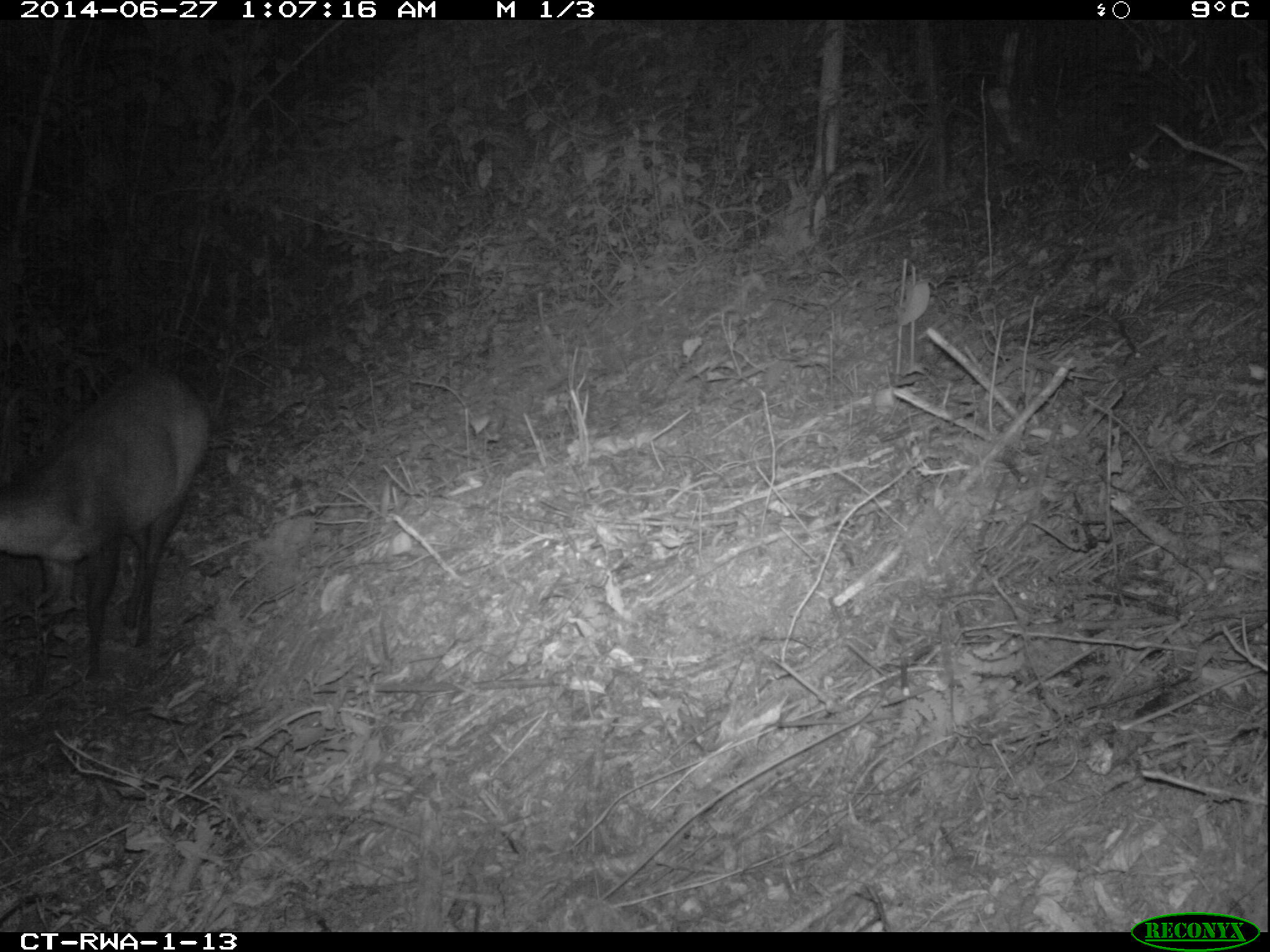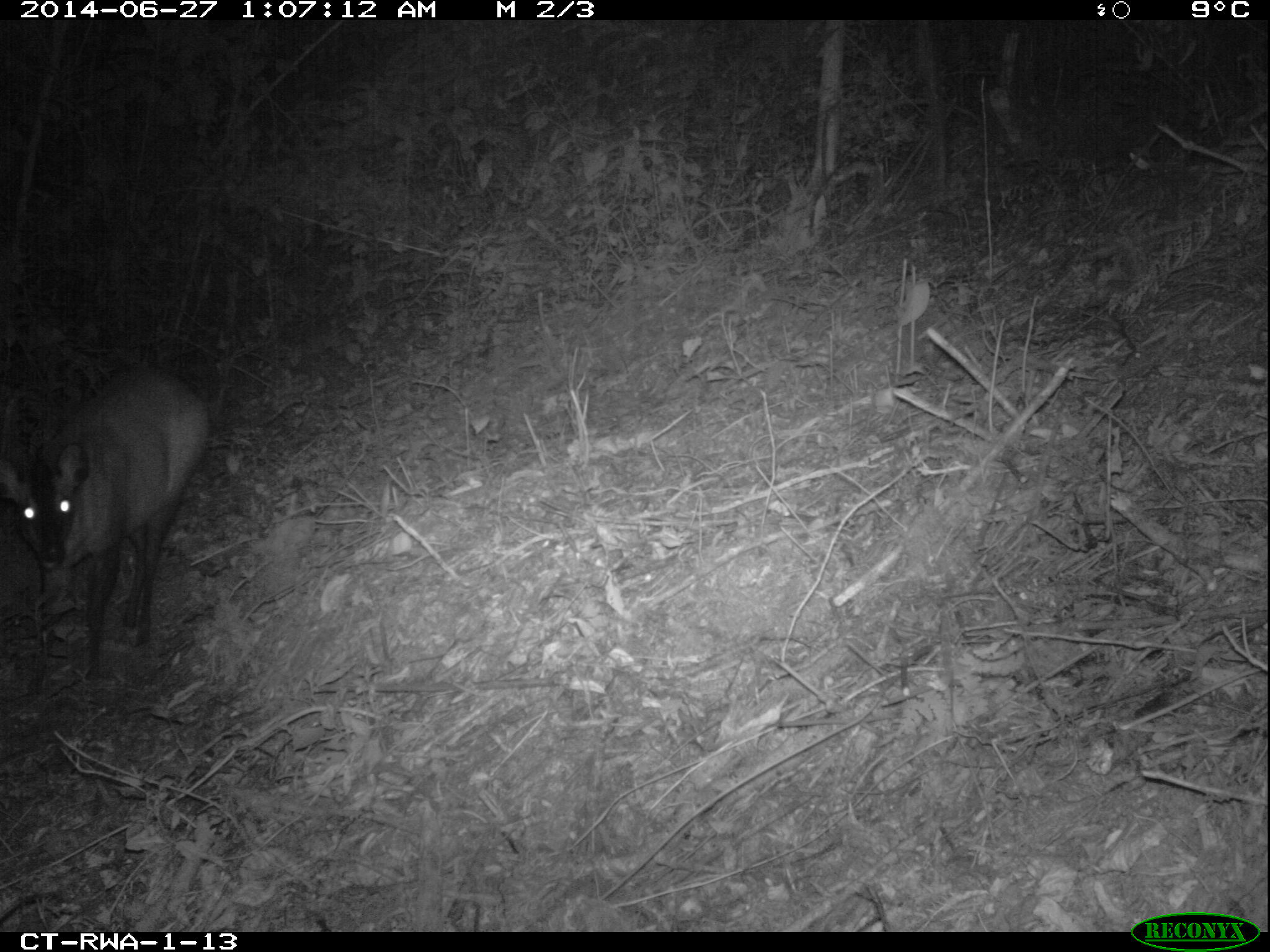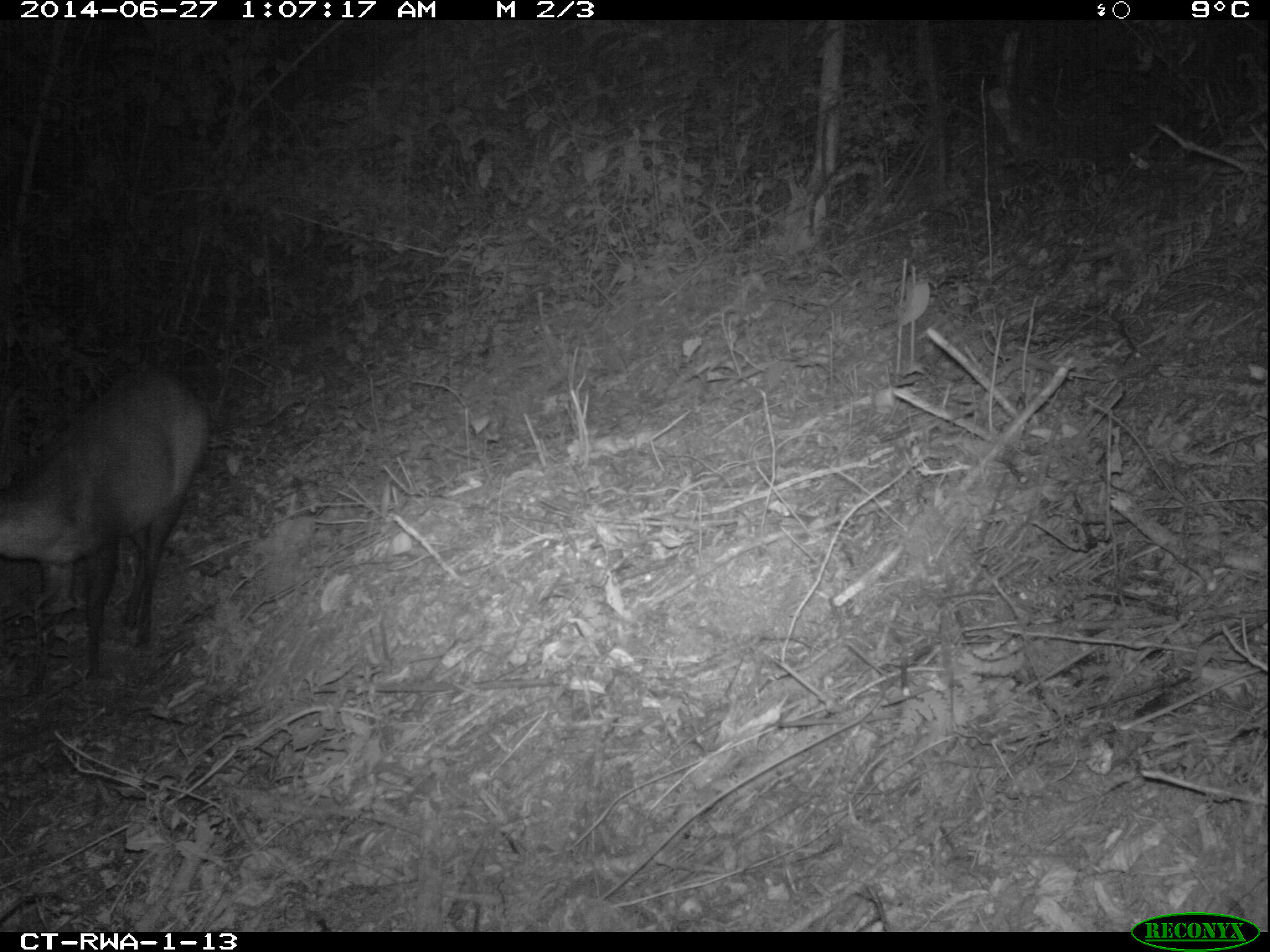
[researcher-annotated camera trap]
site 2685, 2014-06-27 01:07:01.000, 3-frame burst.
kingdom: Animalia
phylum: Chordata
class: Mammalia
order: Artiodactyla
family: Bovidae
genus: Cephalophus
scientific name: Cephalophus nigrifrons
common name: black-fronted duiker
Cephalophus nigrifrons (black-fronted duiker), count 1.